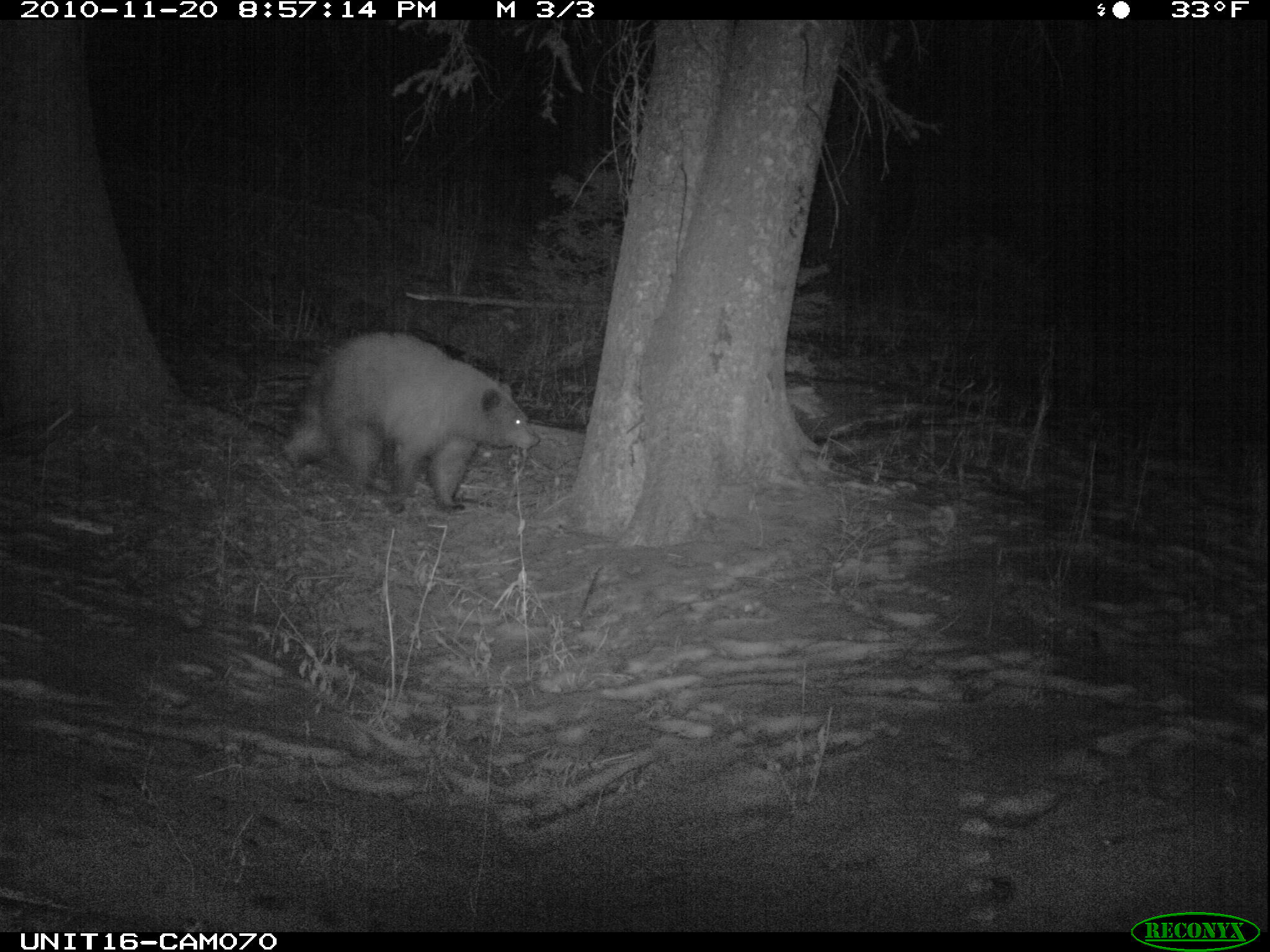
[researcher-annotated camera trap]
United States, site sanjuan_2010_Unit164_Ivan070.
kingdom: Animalia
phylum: Chordata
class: Mammalia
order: Carnivora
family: Ursidae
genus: Ursus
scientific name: Ursus americanus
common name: american black bear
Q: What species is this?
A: Ursus americanus (american black bear).